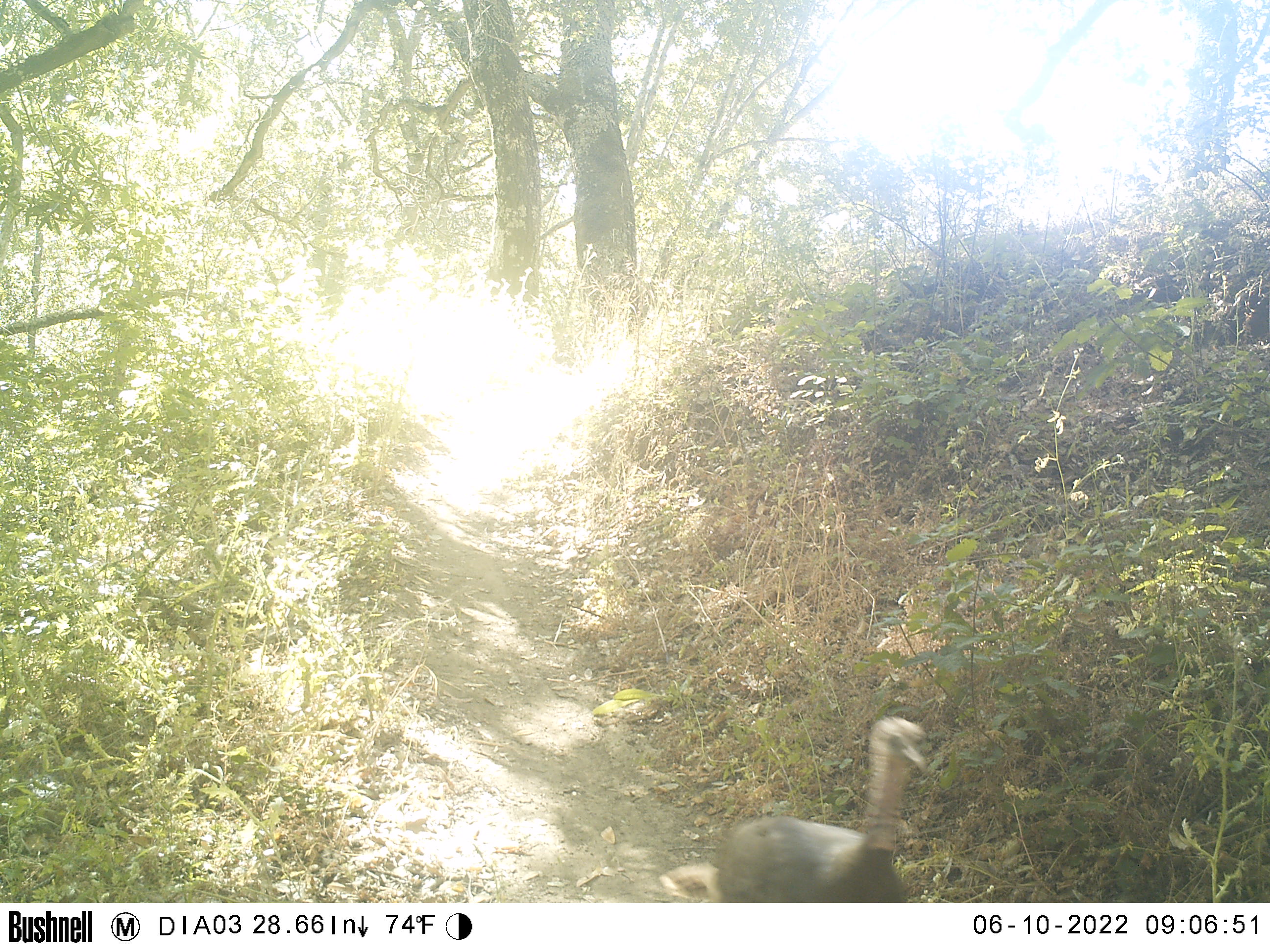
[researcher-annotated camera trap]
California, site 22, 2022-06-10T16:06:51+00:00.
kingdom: Animalia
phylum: Chordata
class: Aves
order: Galliformes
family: Phasianidae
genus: Meleagris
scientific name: Meleagris gallopavo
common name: turkey